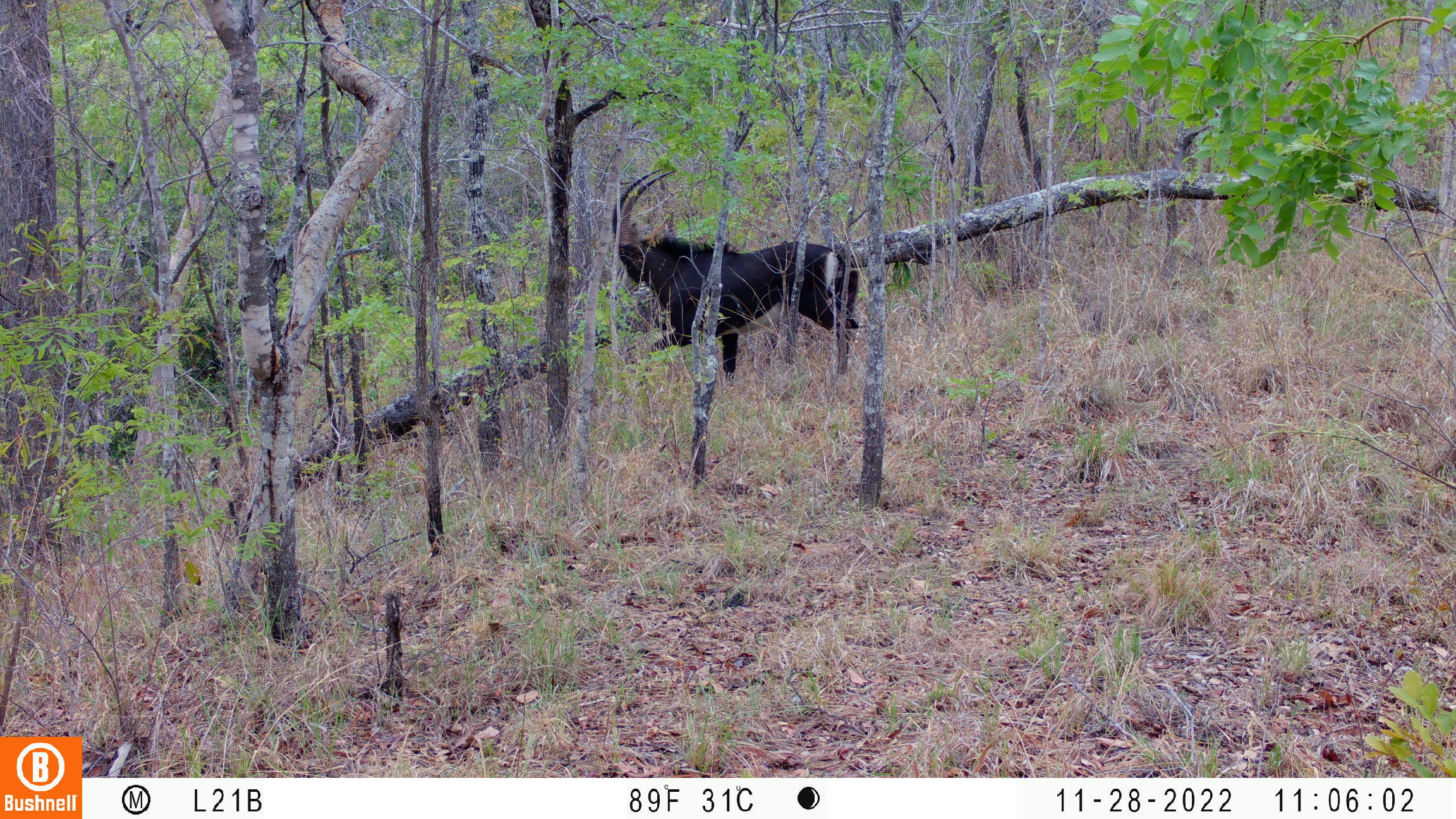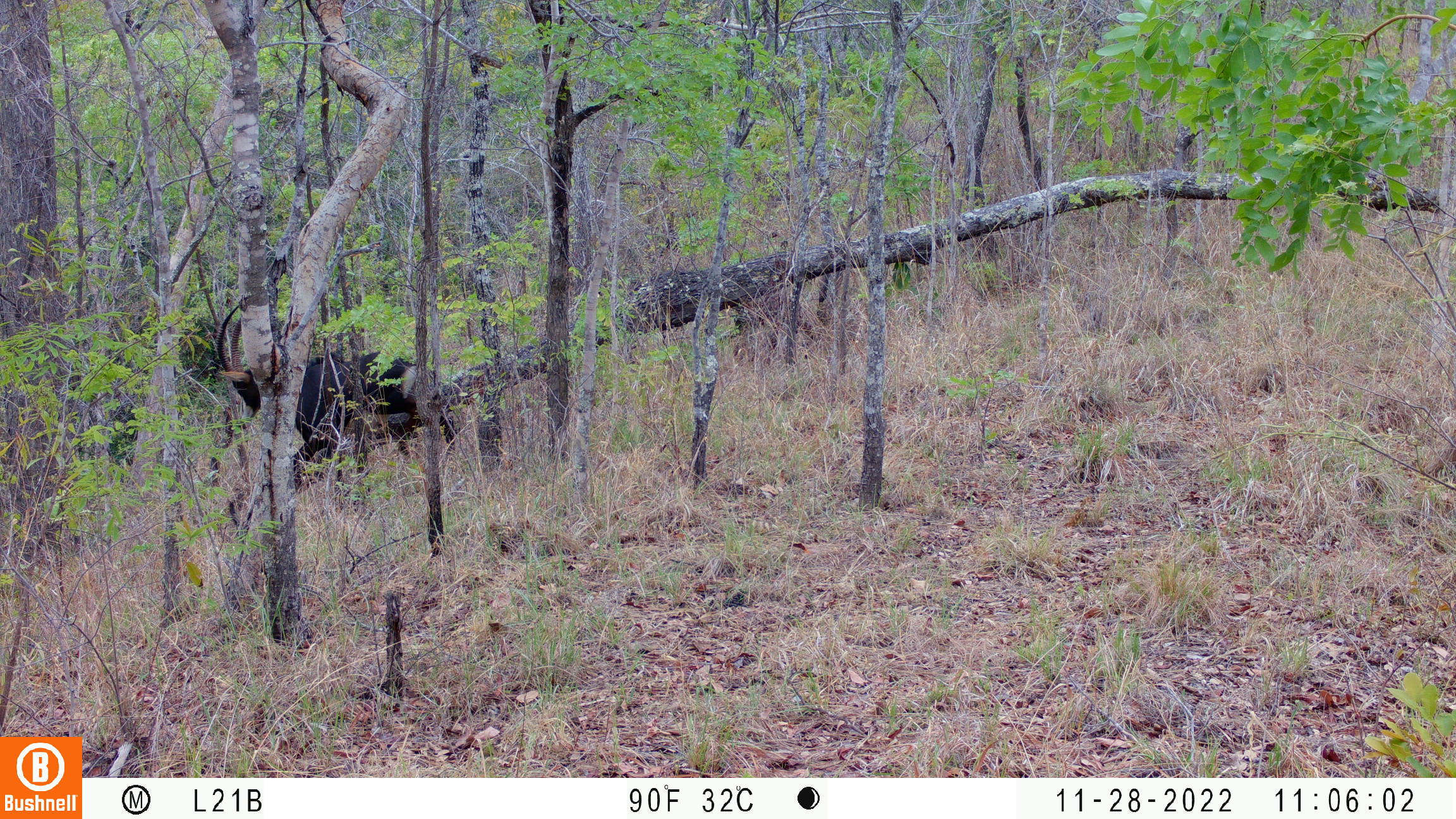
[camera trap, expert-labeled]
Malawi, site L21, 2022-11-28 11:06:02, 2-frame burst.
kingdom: Animalia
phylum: Chordata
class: Mammalia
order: Artiodactyla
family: Bovidae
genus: Hippotragus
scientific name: Hippotragus niger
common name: sable antelope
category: sable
Sable (sable antelope) (Hippotragus niger), count 1.